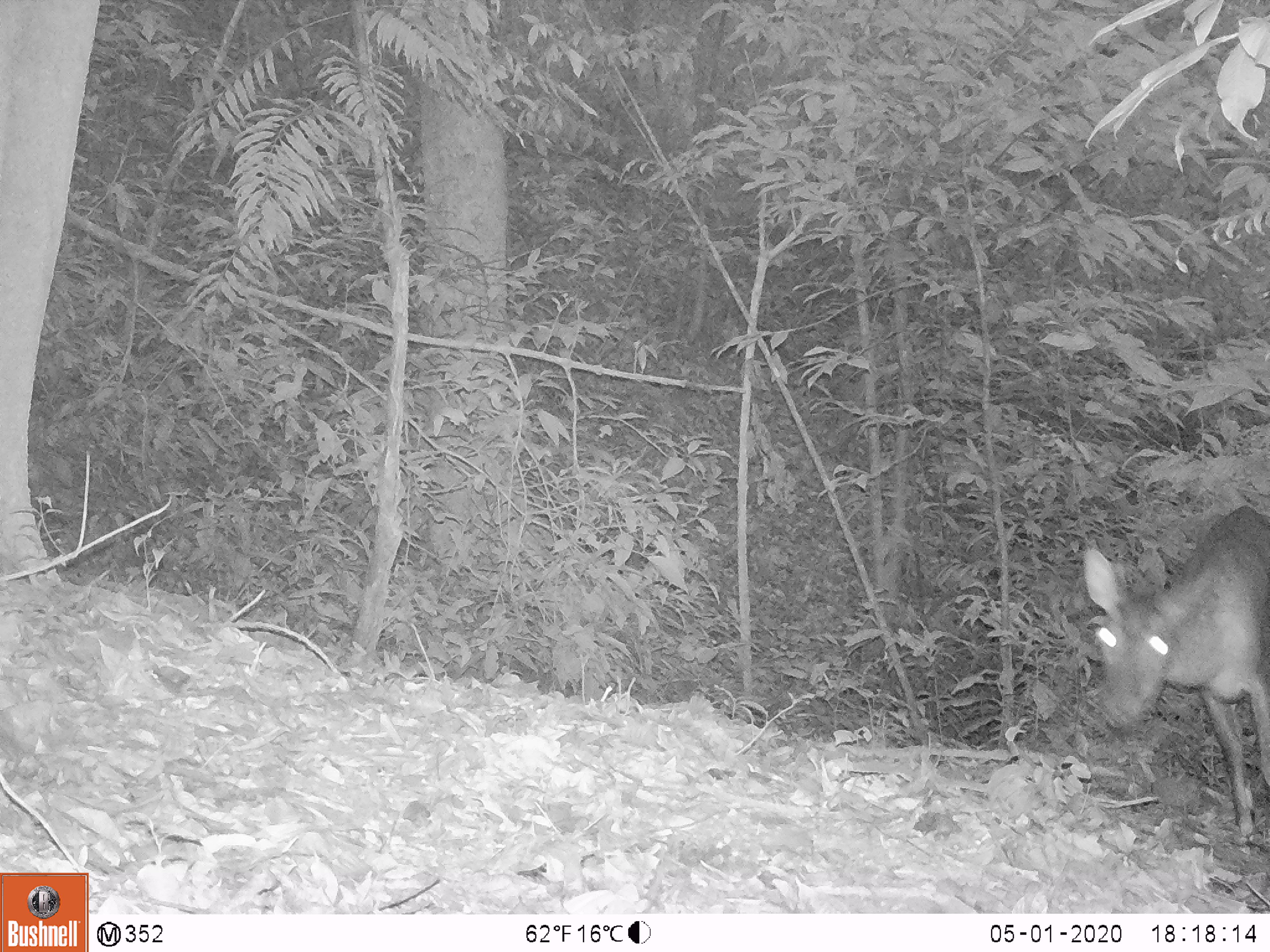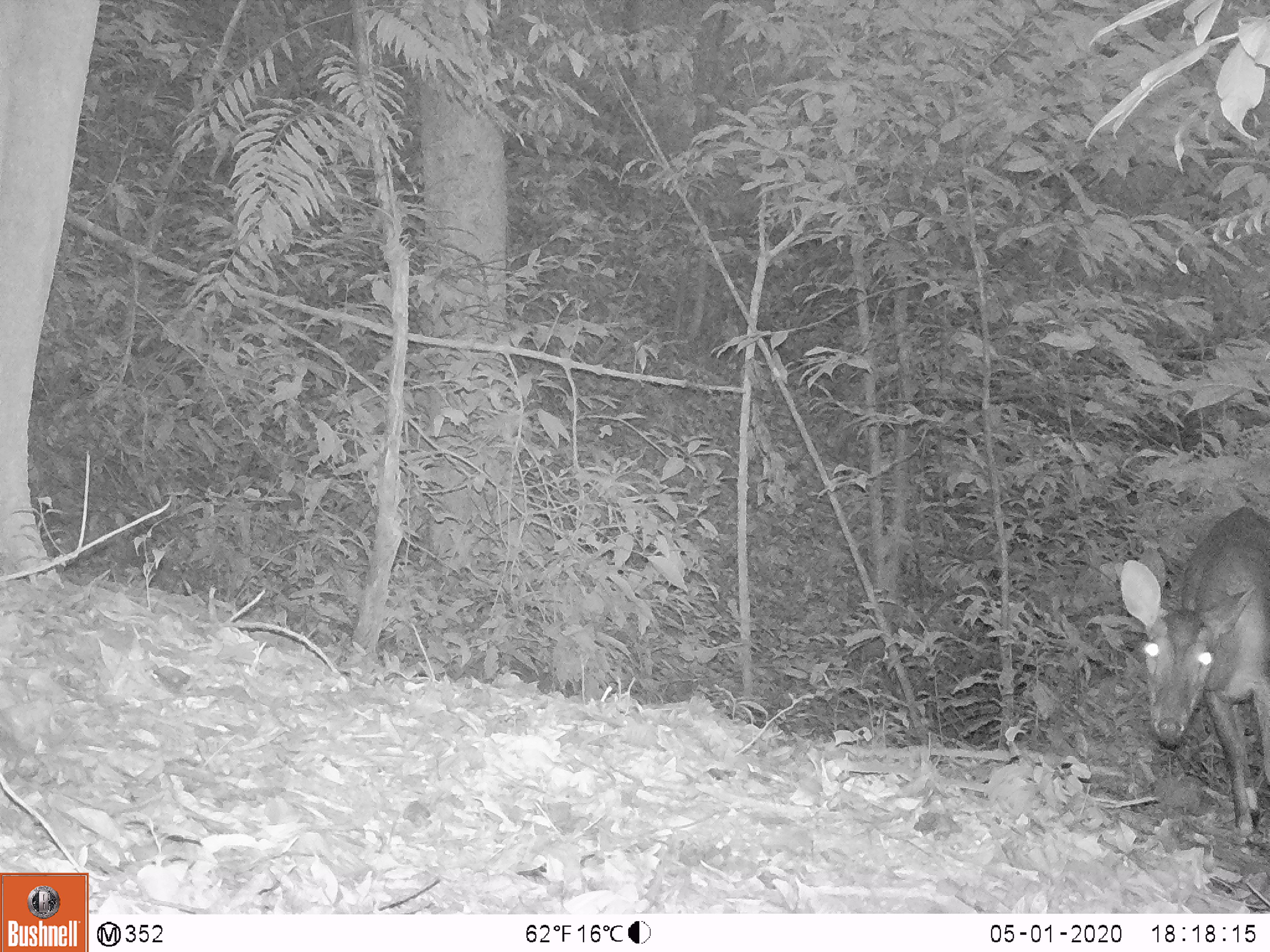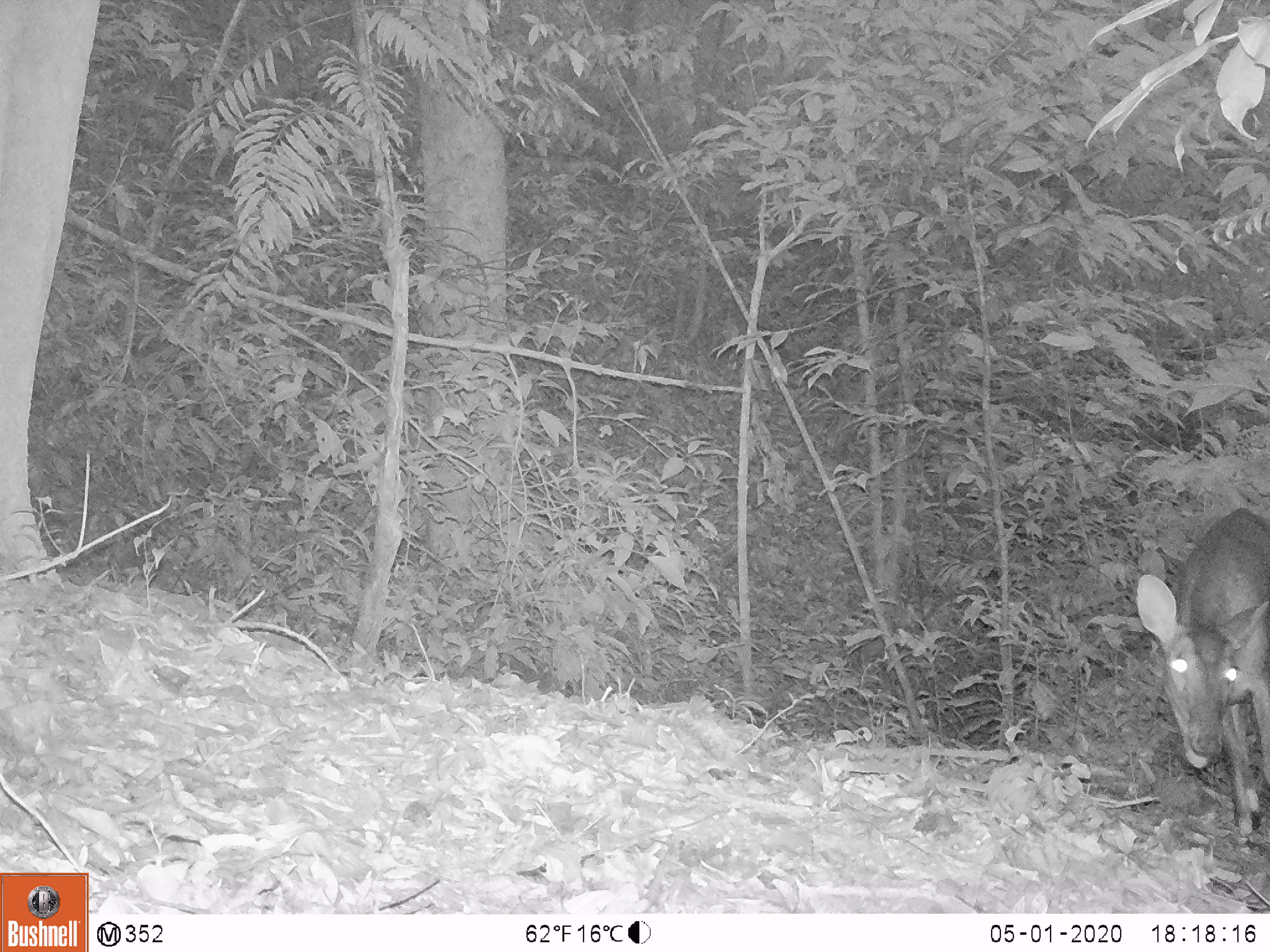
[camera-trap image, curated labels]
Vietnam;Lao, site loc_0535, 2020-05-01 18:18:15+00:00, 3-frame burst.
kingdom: Animalia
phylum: Chordata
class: Mammalia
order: Artiodactyla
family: Cervidae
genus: Muntiacus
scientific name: Muntiacus vuquangensis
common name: large-antlered muntjac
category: large antlered muntjac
Large antlered muntjac (large-antlered muntjac) (Muntiacus vuquangensis). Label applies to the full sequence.